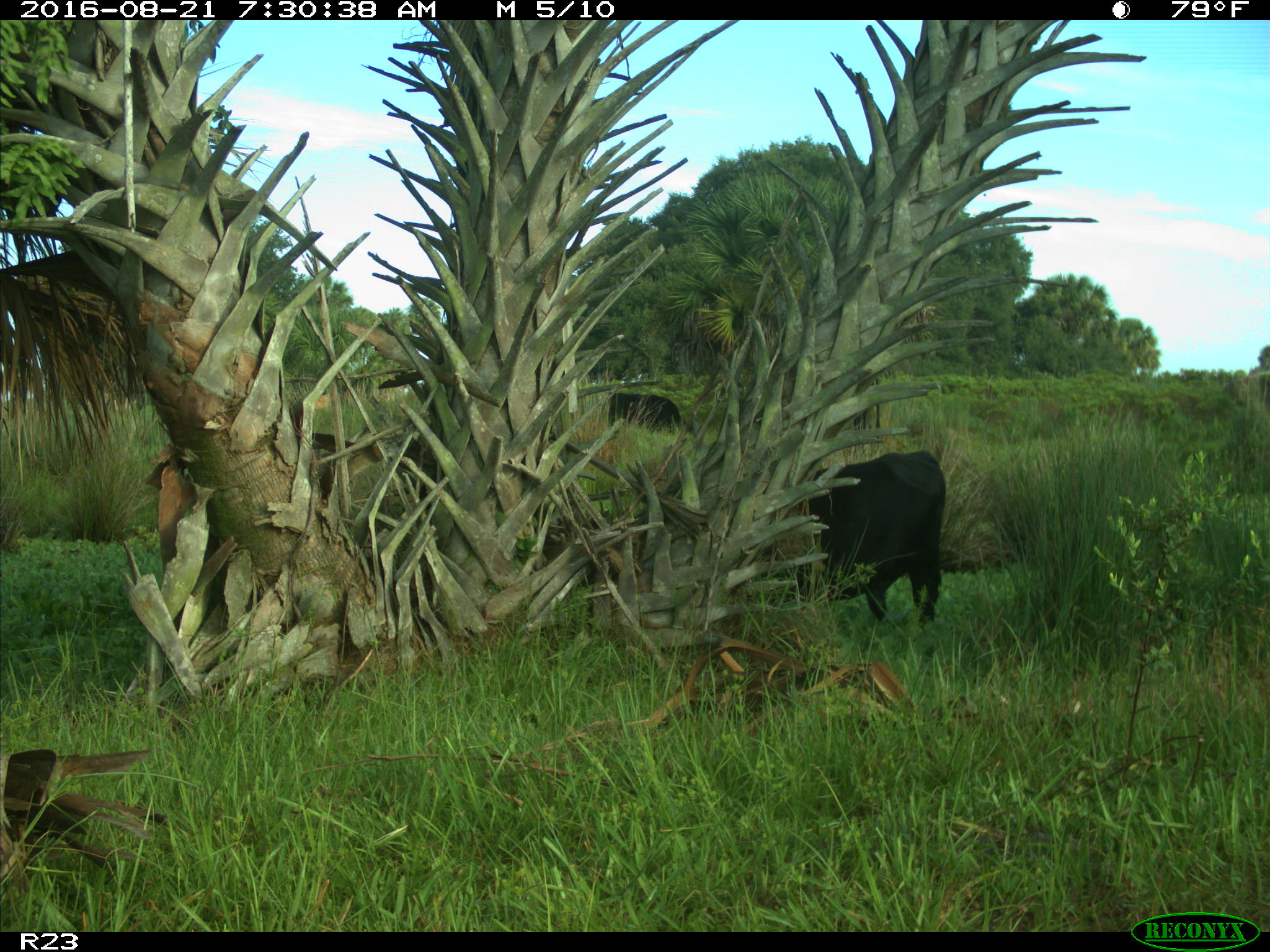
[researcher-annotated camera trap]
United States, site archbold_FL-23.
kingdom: Animalia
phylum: Chordata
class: Mammalia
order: Artiodactyla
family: Bovidae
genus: Bos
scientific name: Bos taurus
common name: domestic cow